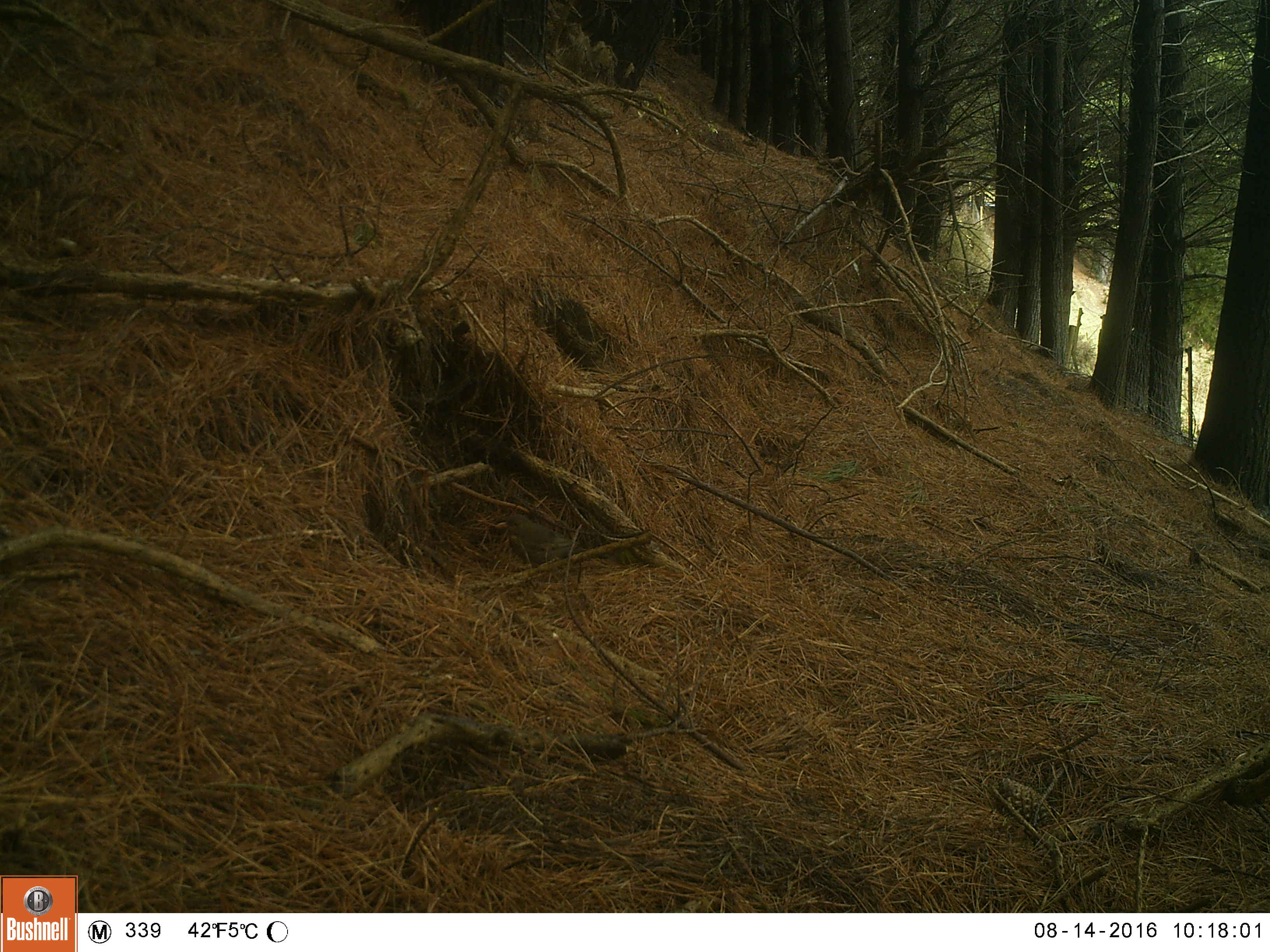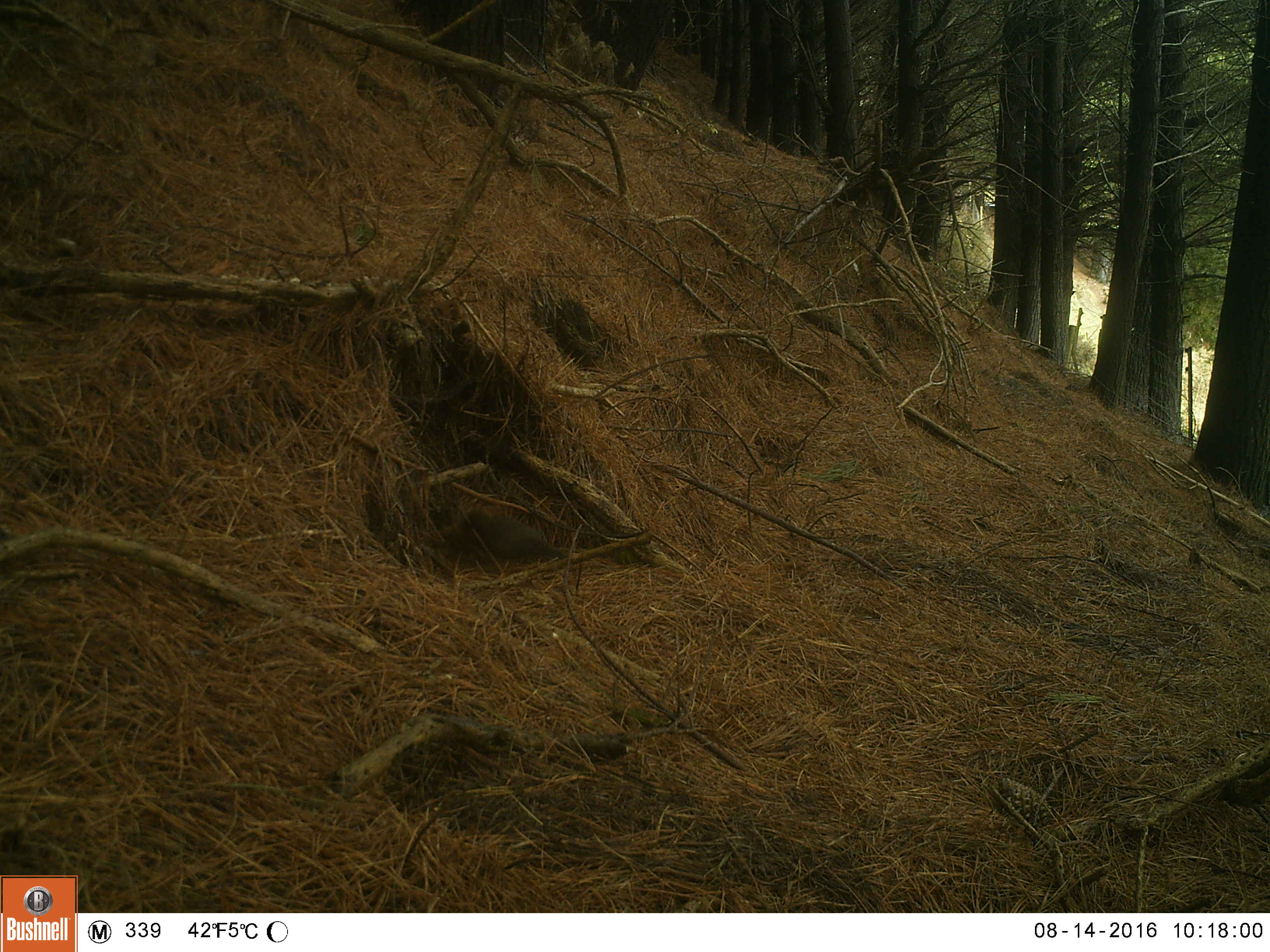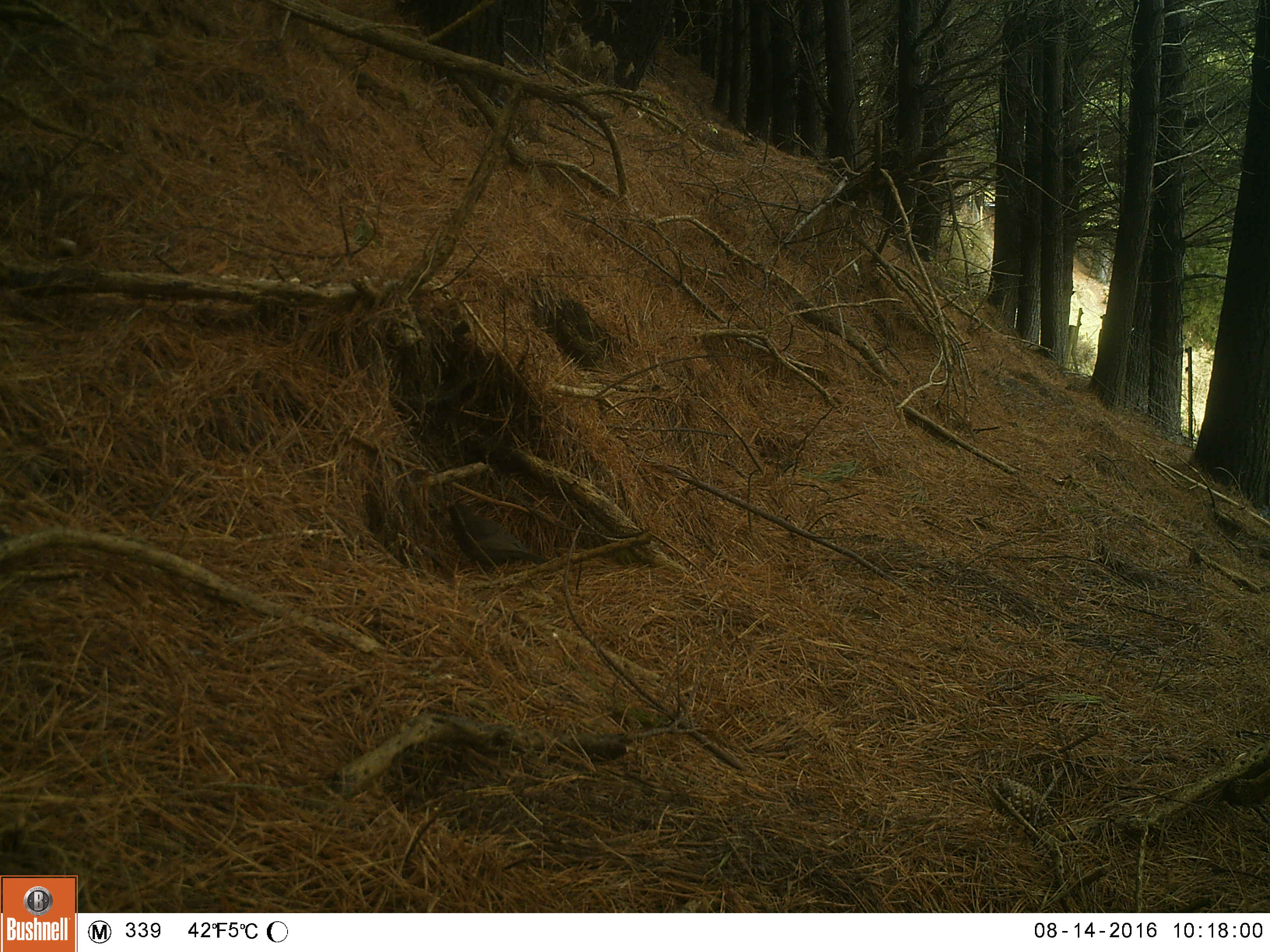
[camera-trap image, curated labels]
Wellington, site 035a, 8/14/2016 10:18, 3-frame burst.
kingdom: Animalia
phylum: Chordata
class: Aves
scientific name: Aves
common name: bird